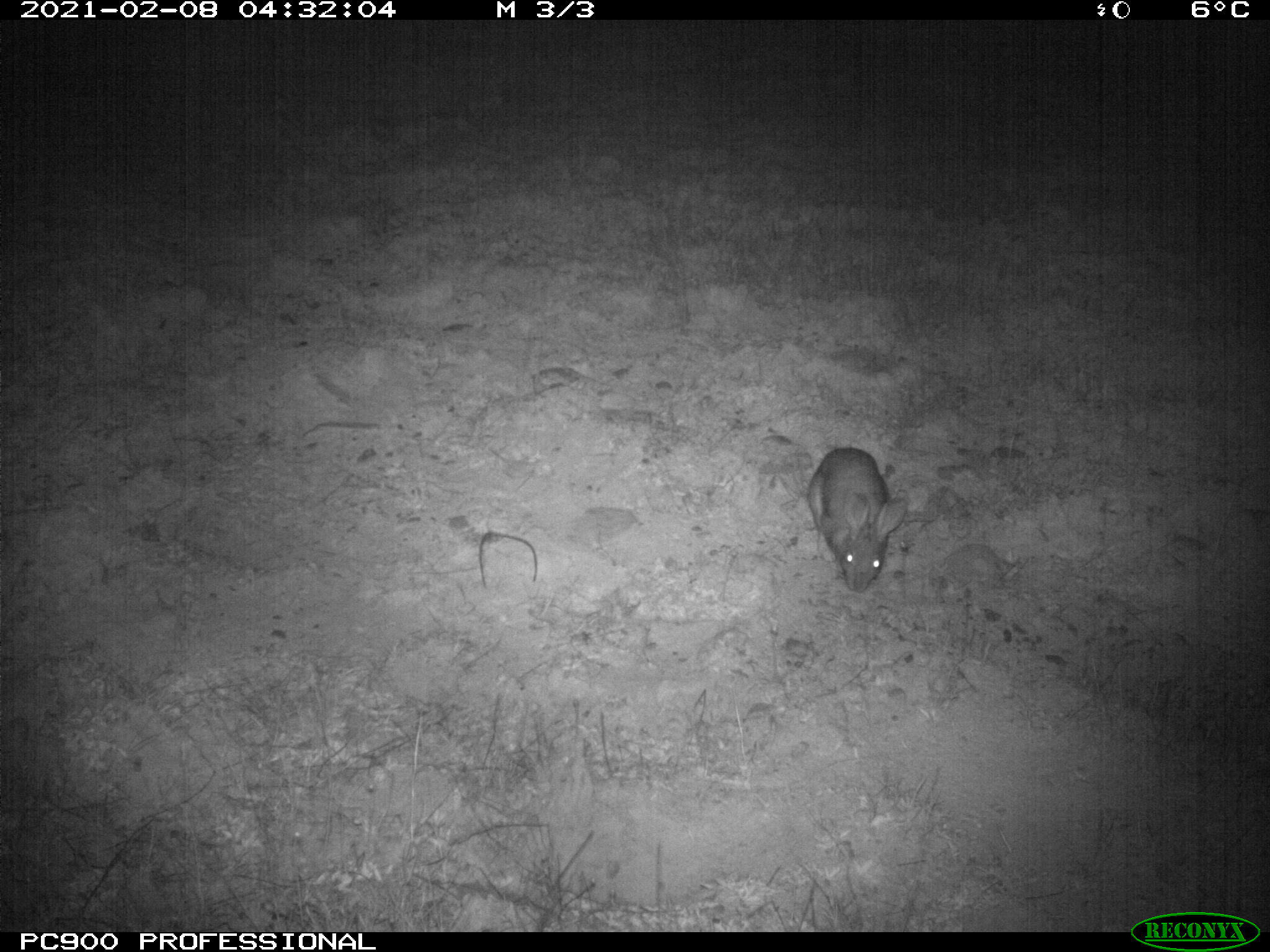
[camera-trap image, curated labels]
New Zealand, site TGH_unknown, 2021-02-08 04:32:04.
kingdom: Animalia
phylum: Chordata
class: Mammalia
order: Lagomorpha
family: Leporidae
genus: Oryctolagus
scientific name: Oryctolagus cuniculus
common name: european rabbit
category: rabbit